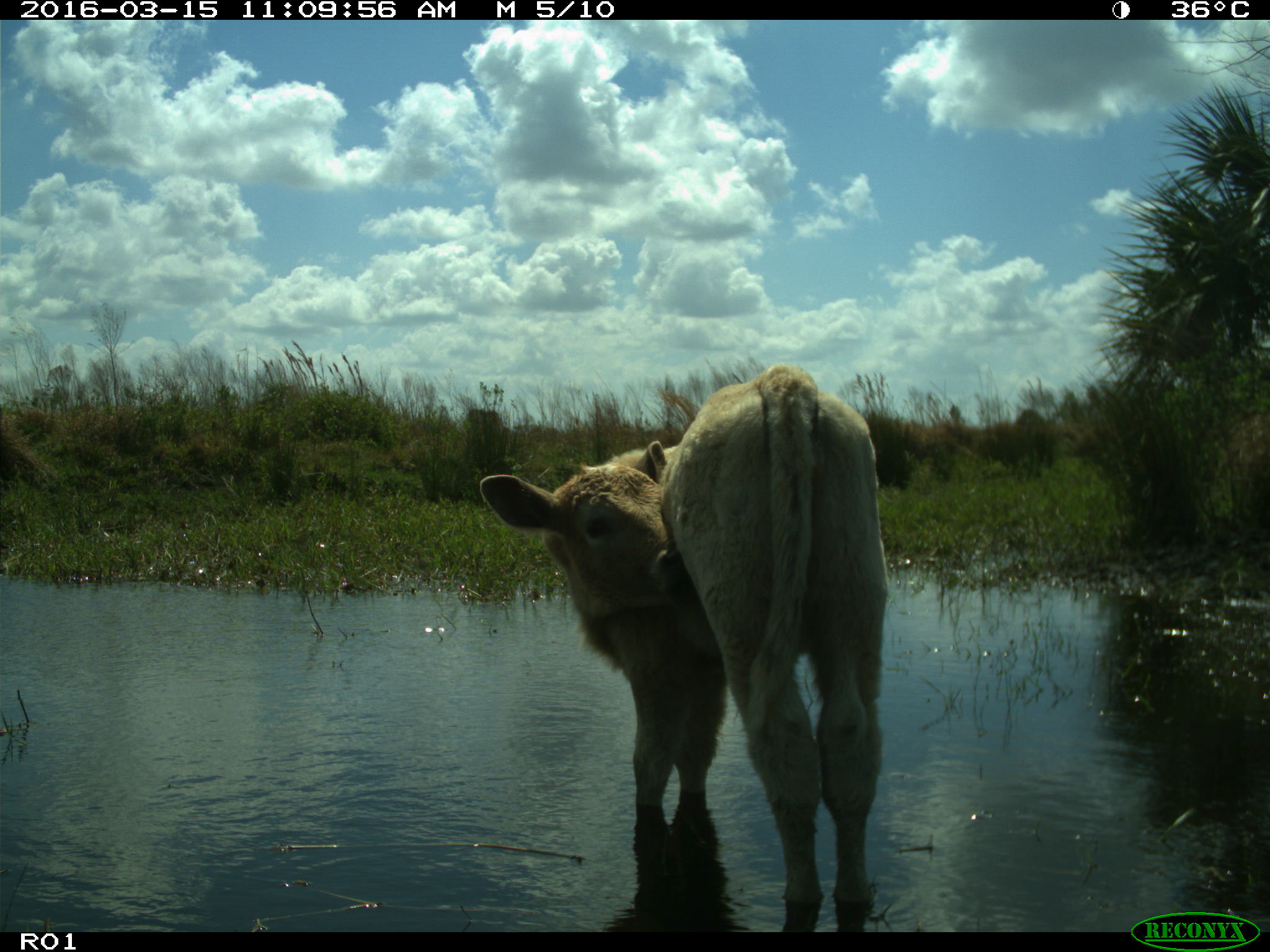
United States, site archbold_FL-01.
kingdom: Animalia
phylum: Chordata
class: Mammalia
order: Artiodactyla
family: Bovidae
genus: Bos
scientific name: Bos taurus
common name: domestic cow